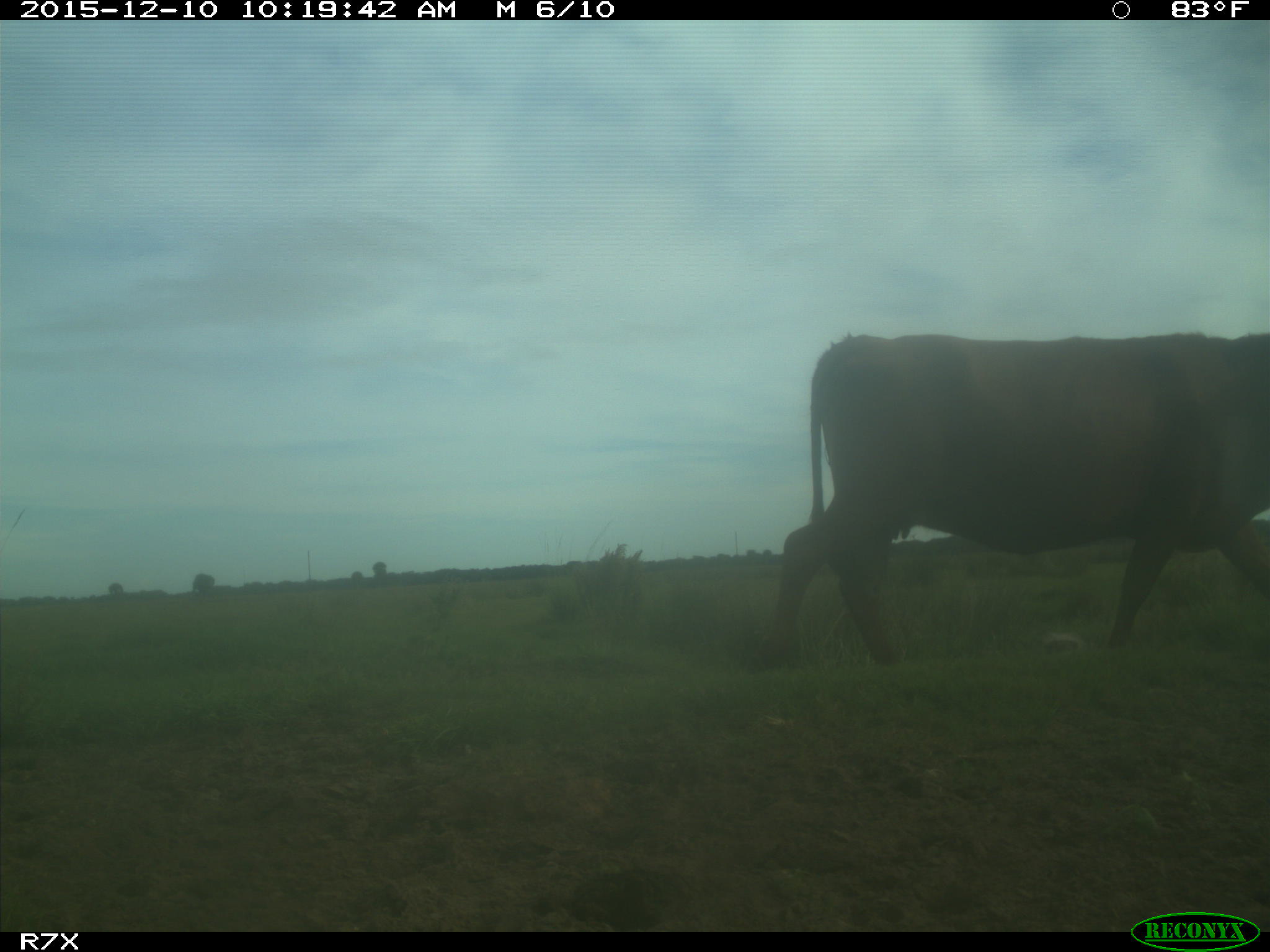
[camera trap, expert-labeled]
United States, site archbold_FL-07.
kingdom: Animalia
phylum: Chordata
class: Mammalia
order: Artiodactyla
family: Bovidae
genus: Bos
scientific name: Bos taurus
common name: domestic cow